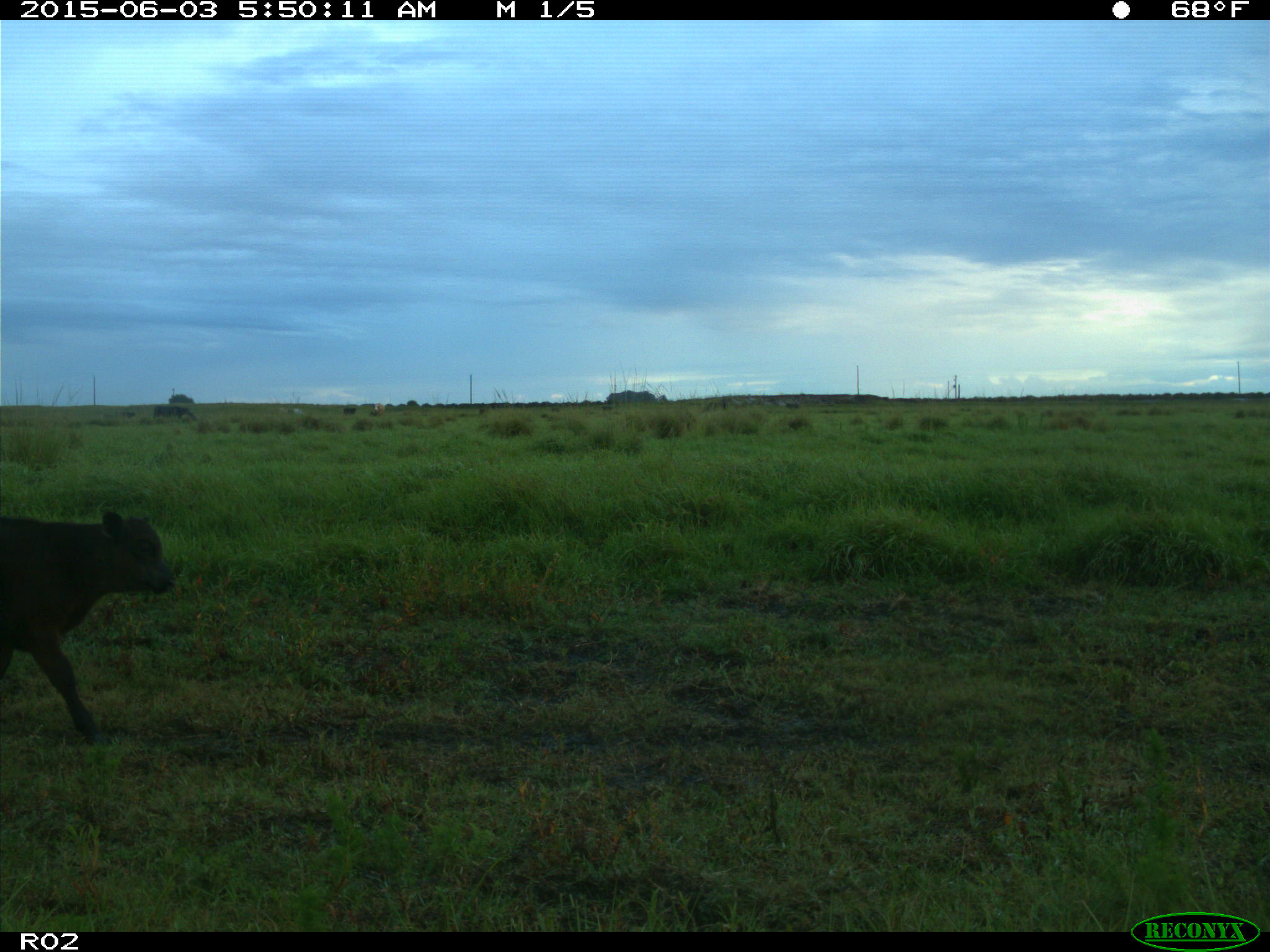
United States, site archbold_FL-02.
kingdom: Animalia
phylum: Chordata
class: Mammalia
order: Artiodactyla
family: Bovidae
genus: Bos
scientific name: Bos taurus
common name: domestic cow